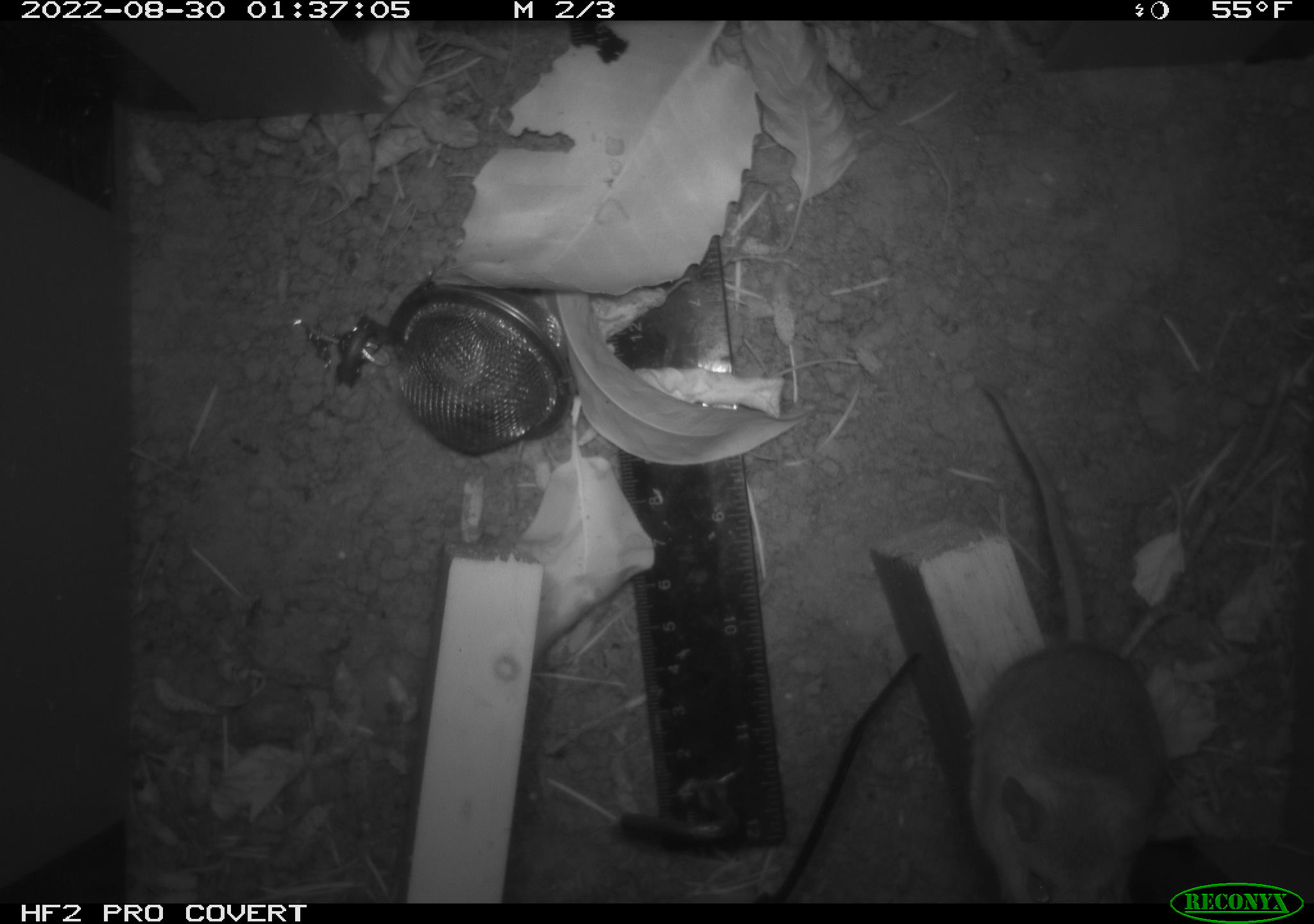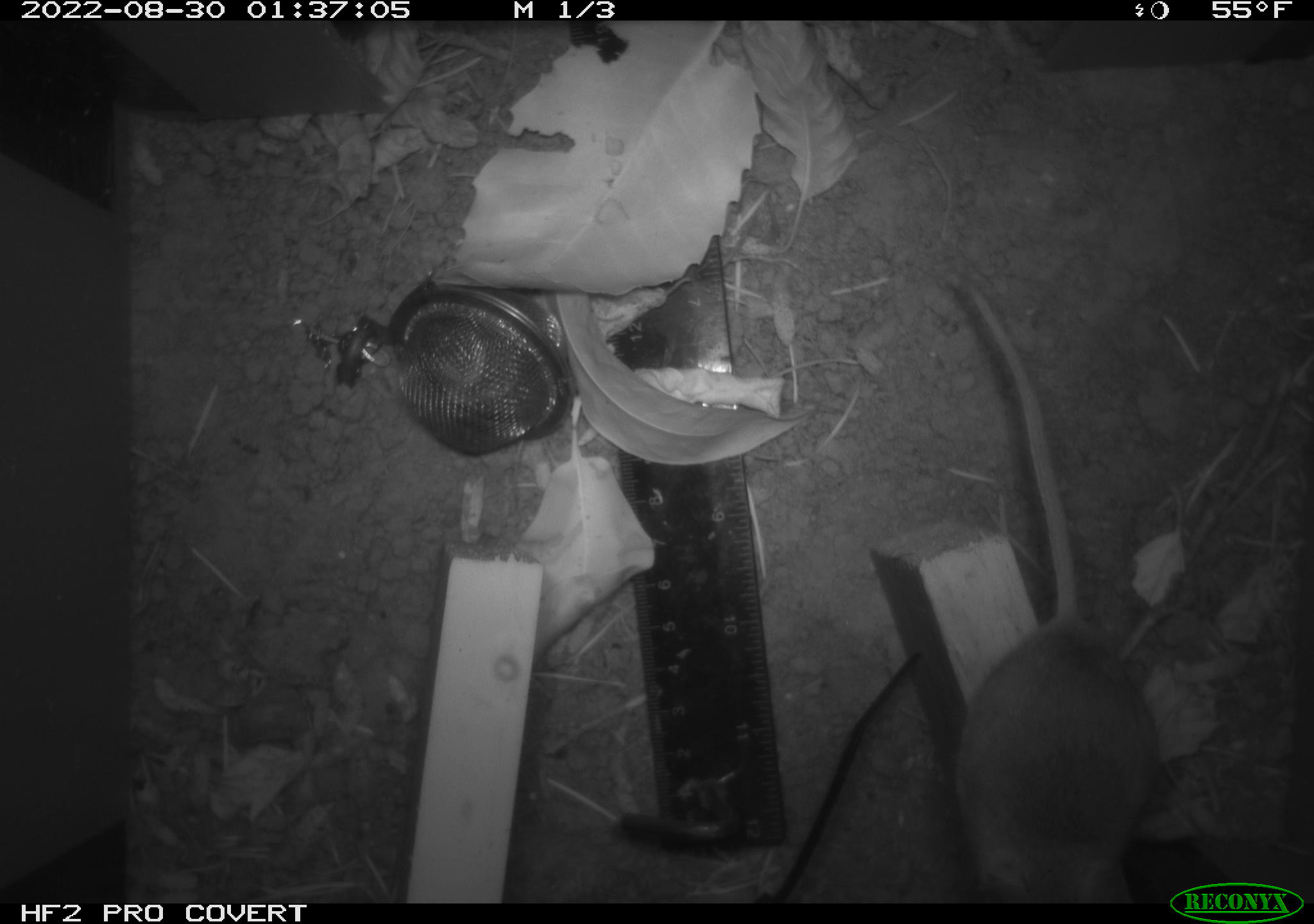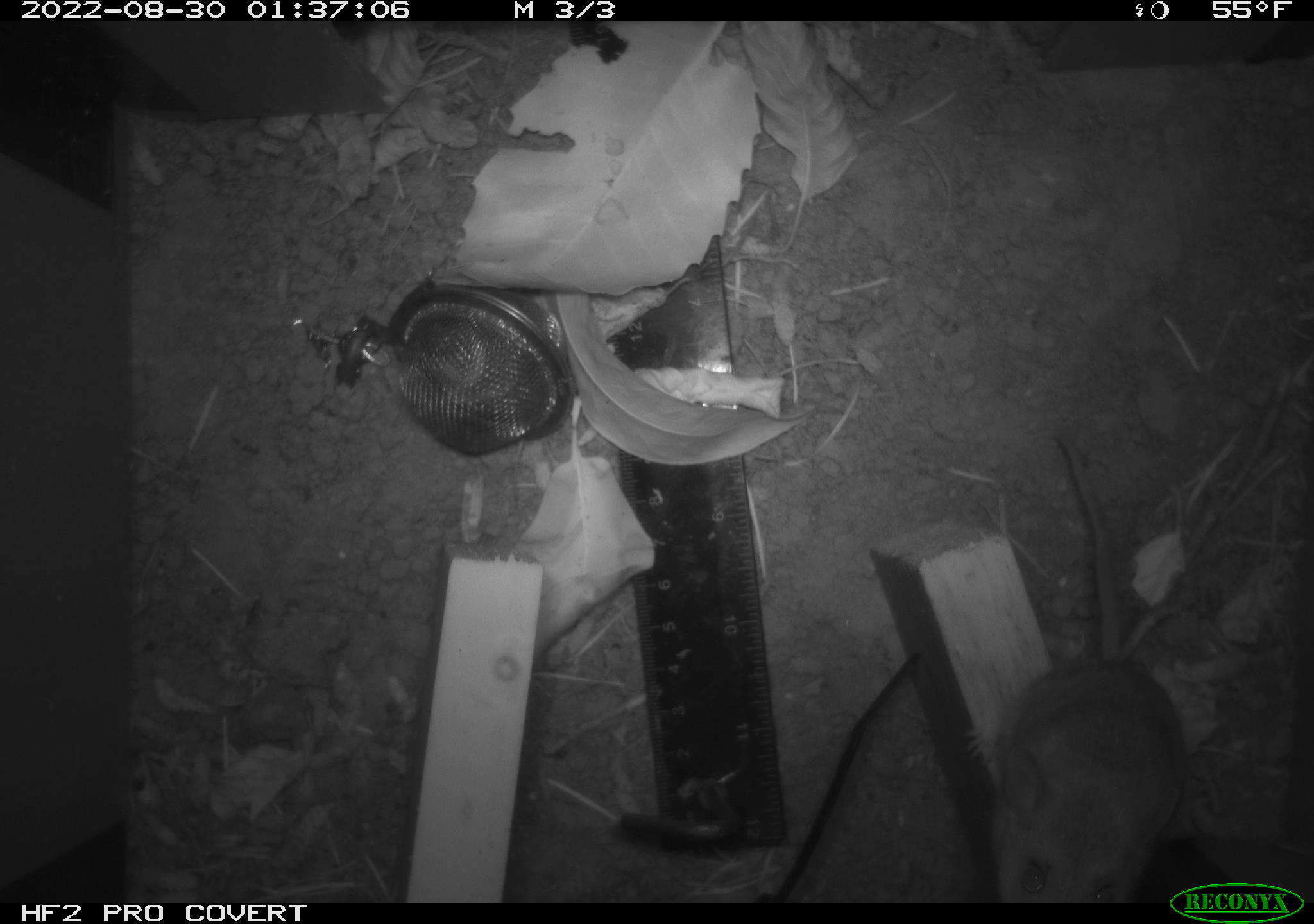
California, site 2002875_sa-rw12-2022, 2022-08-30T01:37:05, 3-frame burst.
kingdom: Animalia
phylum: Chordata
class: Mammalia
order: Rodentia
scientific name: Rodentia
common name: rodent